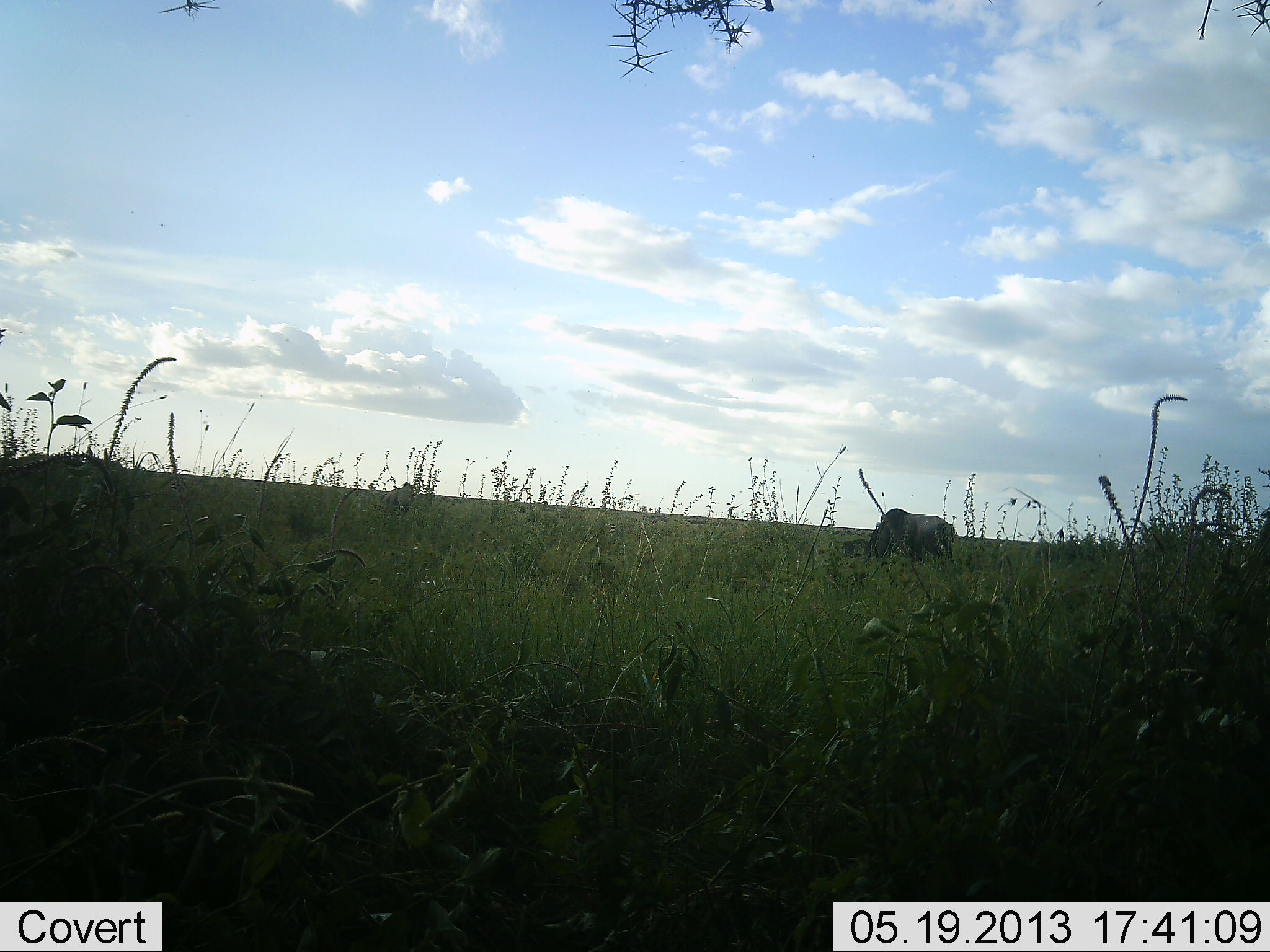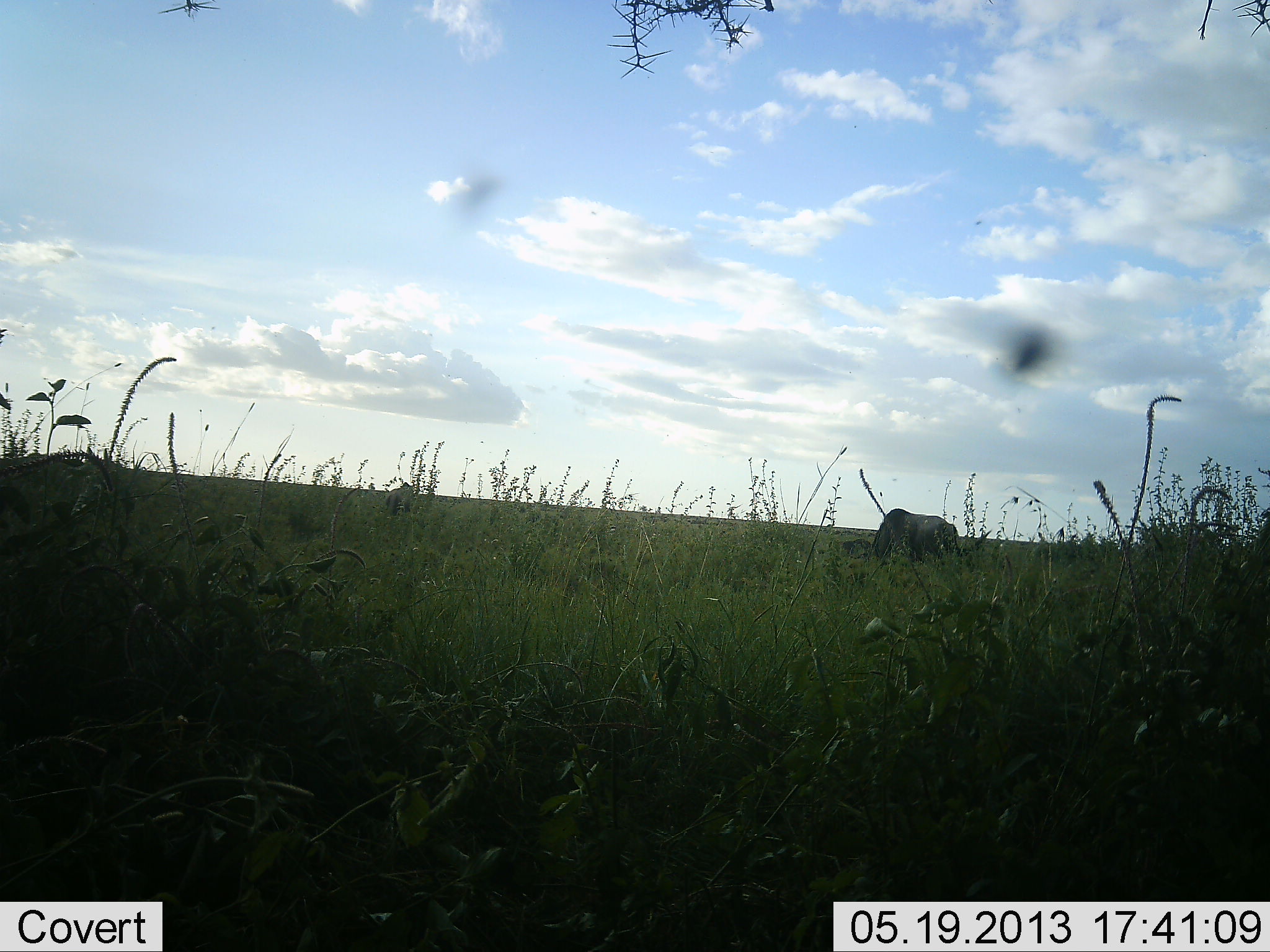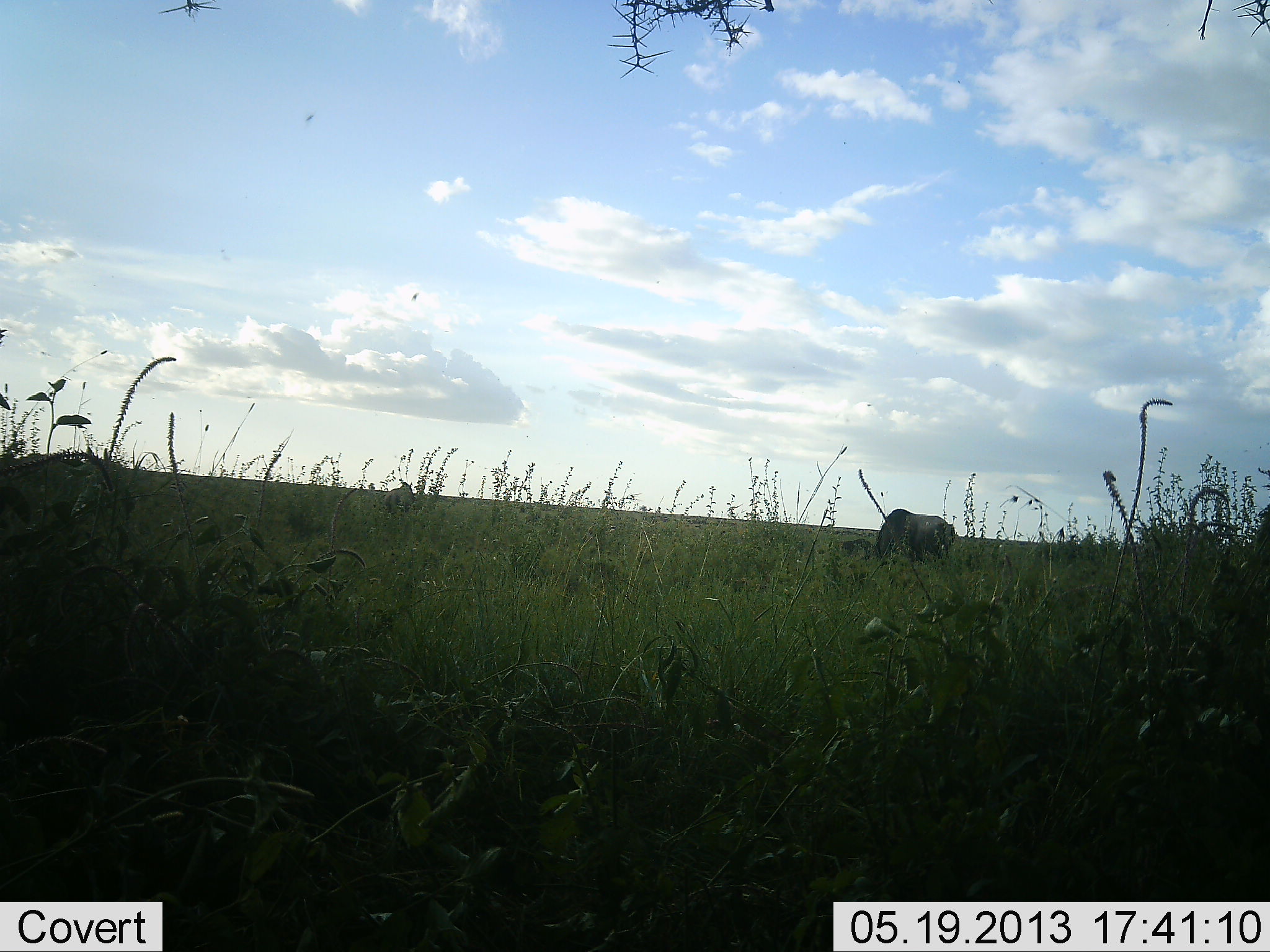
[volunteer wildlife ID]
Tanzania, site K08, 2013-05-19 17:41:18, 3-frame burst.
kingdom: Animalia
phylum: Chordata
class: Mammalia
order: Artiodactyla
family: Bovidae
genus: Connochaetes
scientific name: Connochaetes taurinus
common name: blue wildebeest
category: wildebeest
Wildebeest (blue wildebeest) (Connochaetes taurinus), count 1. Behavior (volunteer vote fractions): standing 40%, resting 0%, moving 0%, interacting 0%. Young present (vote fraction): 0%. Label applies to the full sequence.